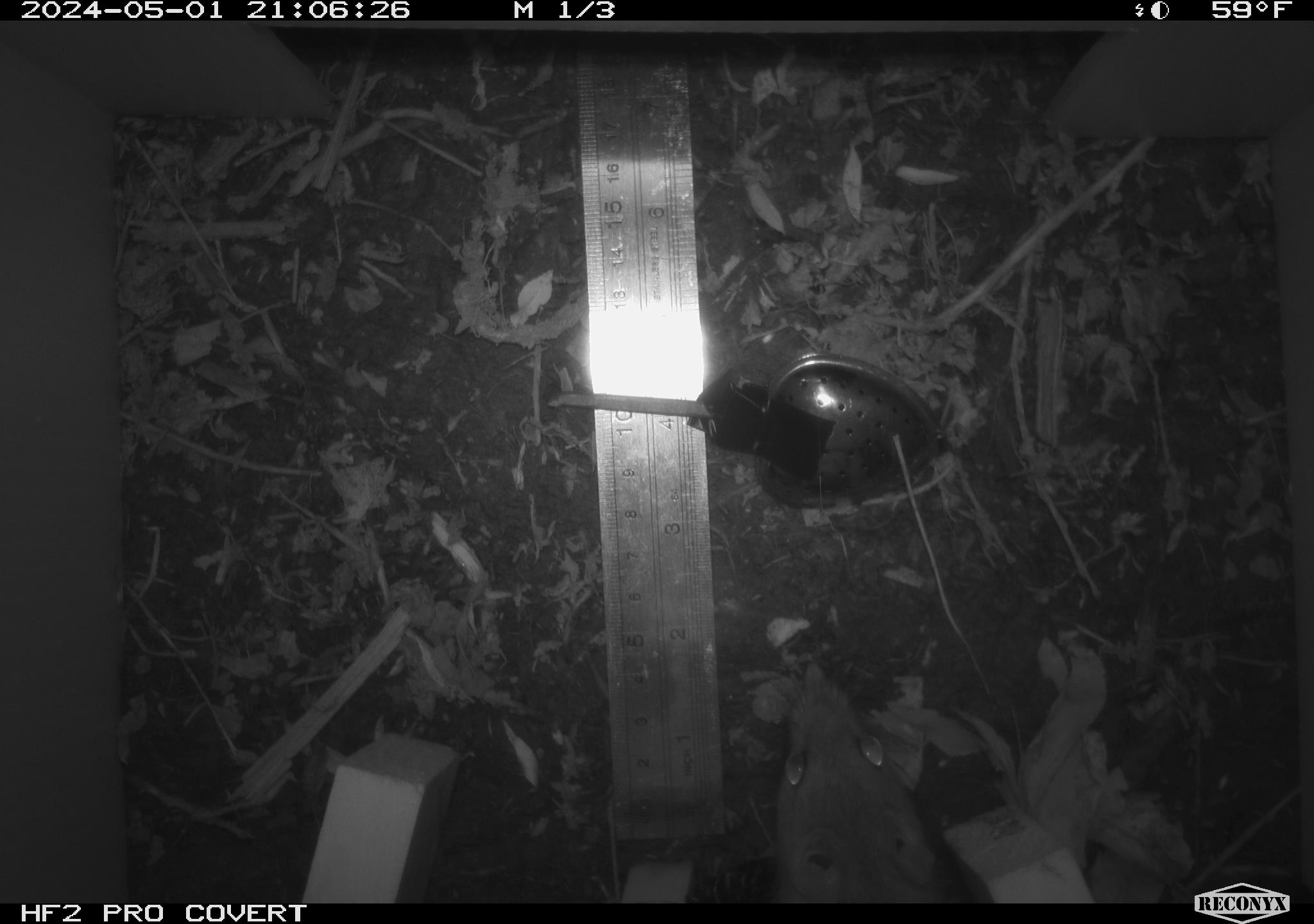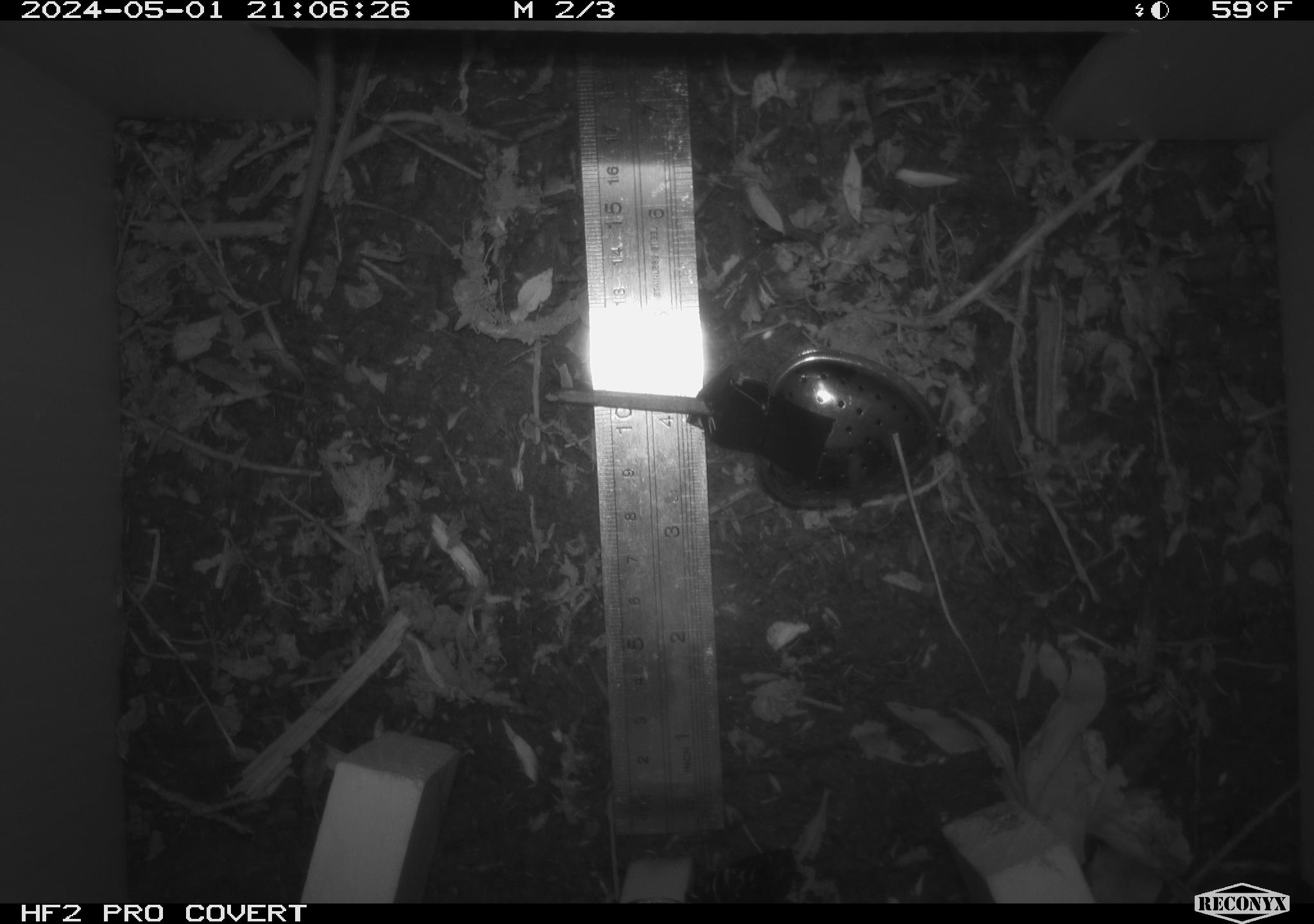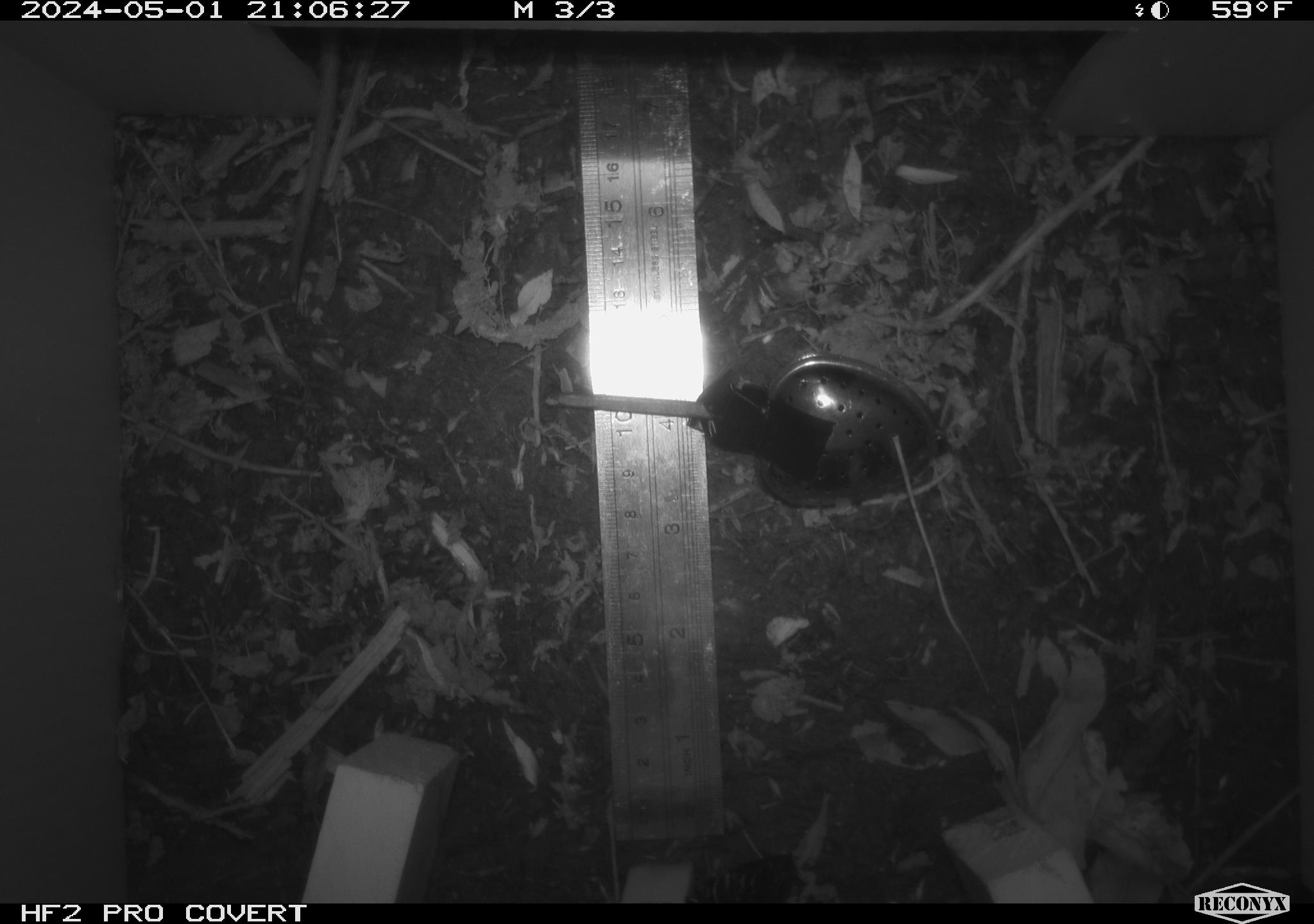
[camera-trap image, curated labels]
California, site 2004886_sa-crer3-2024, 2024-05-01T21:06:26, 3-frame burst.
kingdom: Animalia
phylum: Chordata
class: Mammalia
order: Rodentia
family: Muridae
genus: Rattus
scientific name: Rattus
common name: rat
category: rattus species